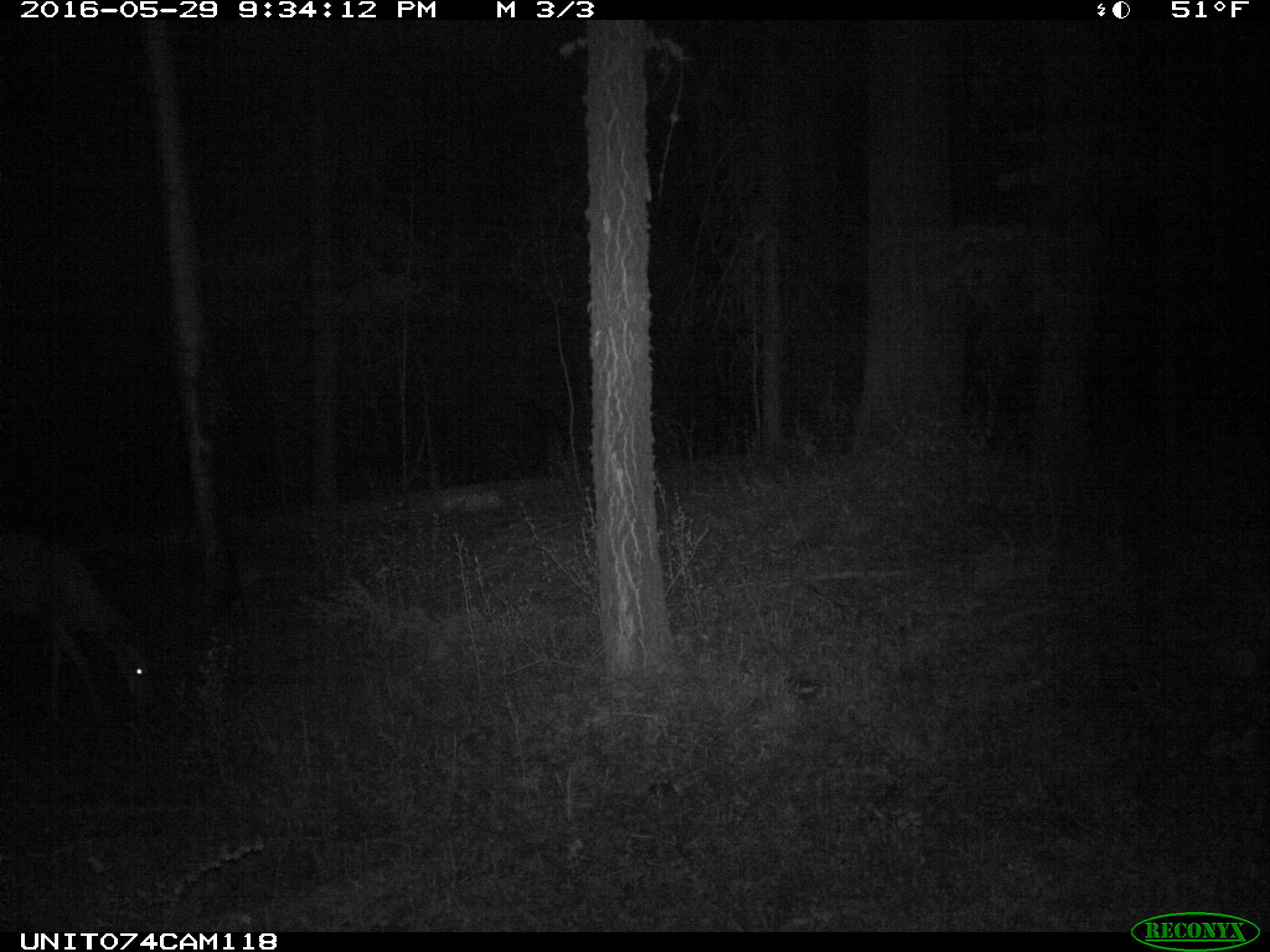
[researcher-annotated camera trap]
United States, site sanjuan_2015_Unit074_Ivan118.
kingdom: Animalia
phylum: Chordata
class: Mammalia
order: Artiodactyla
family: Cervidae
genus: Odocoileus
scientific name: Odocoileus hemionus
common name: mule deer